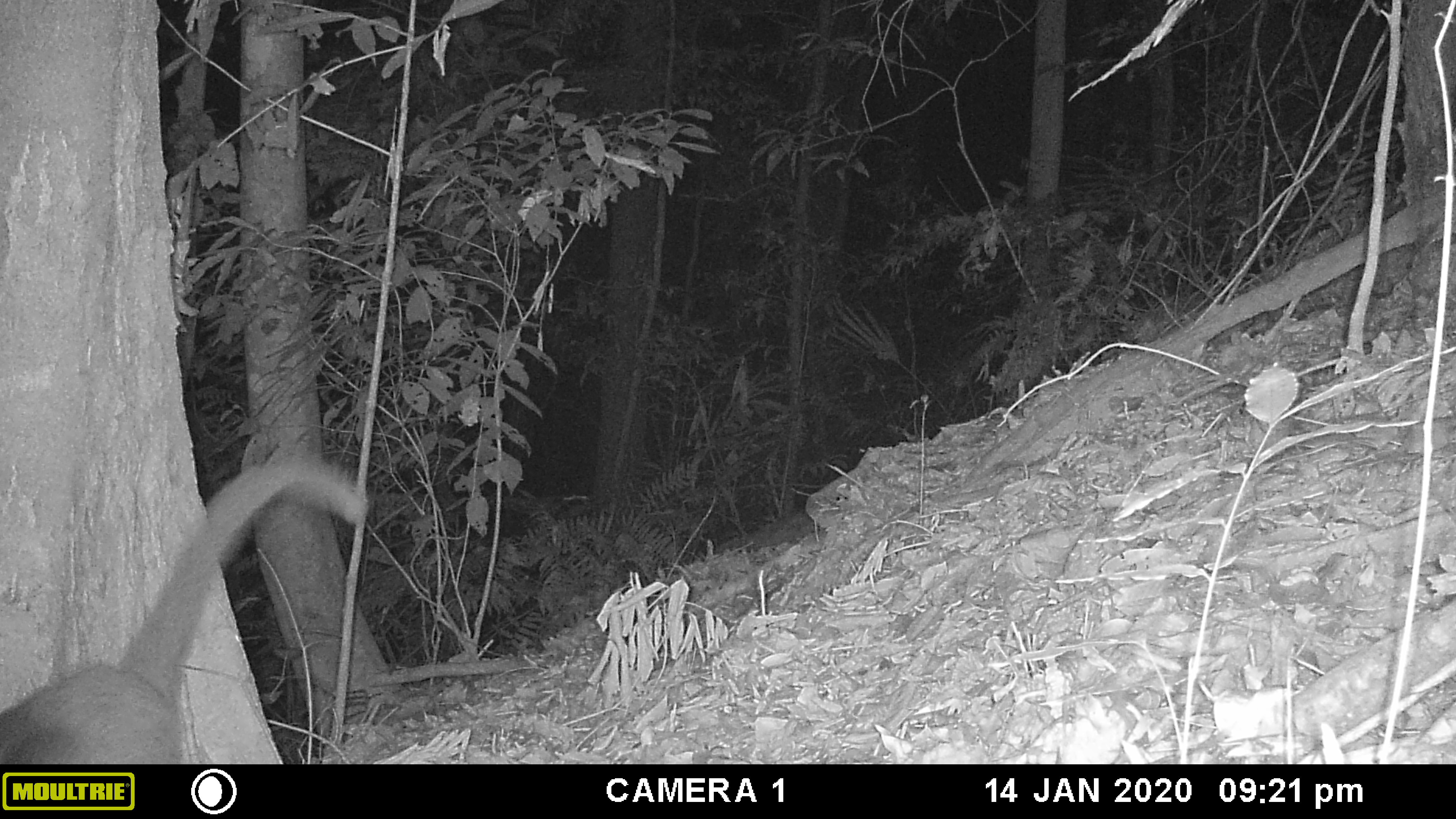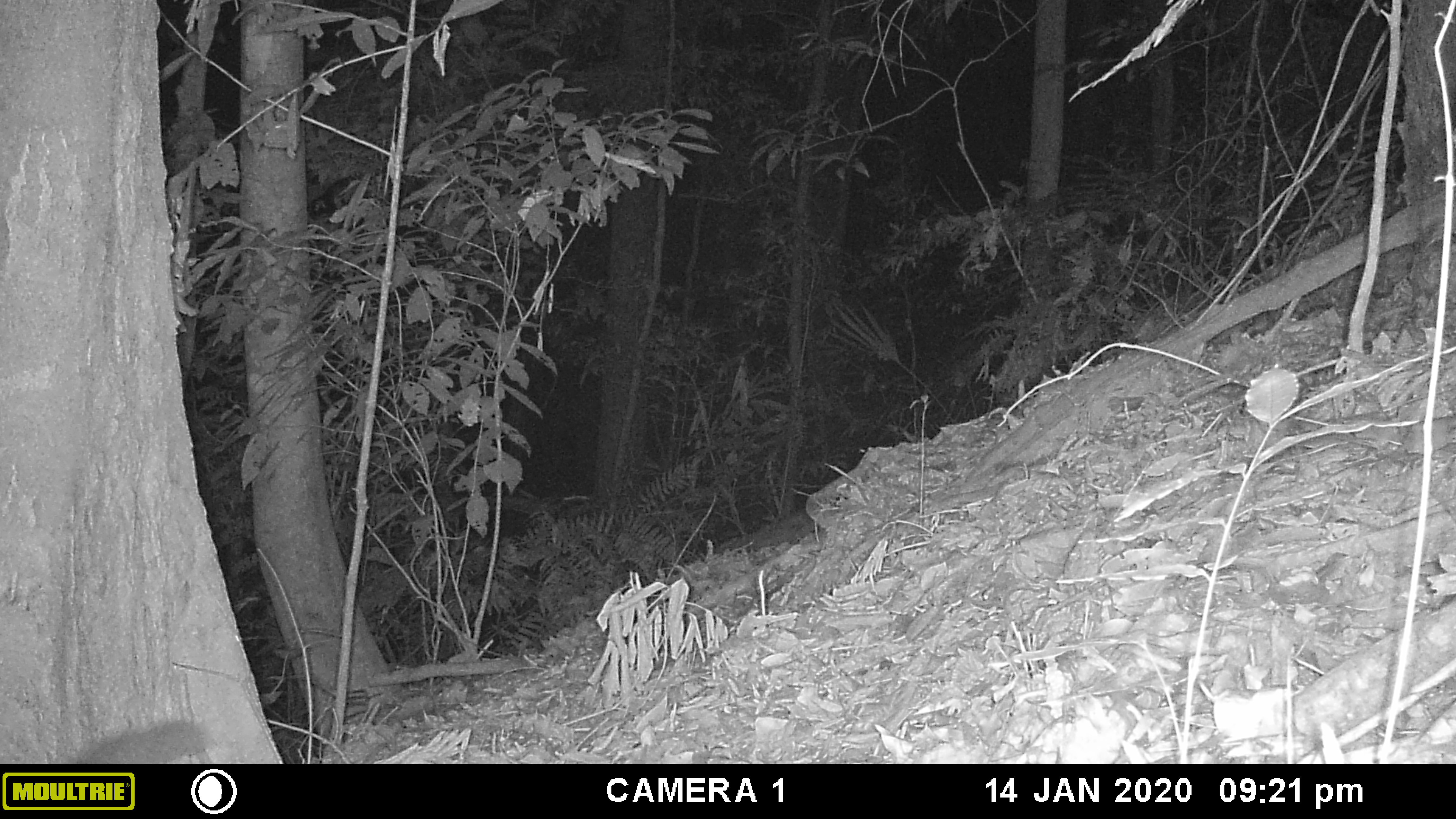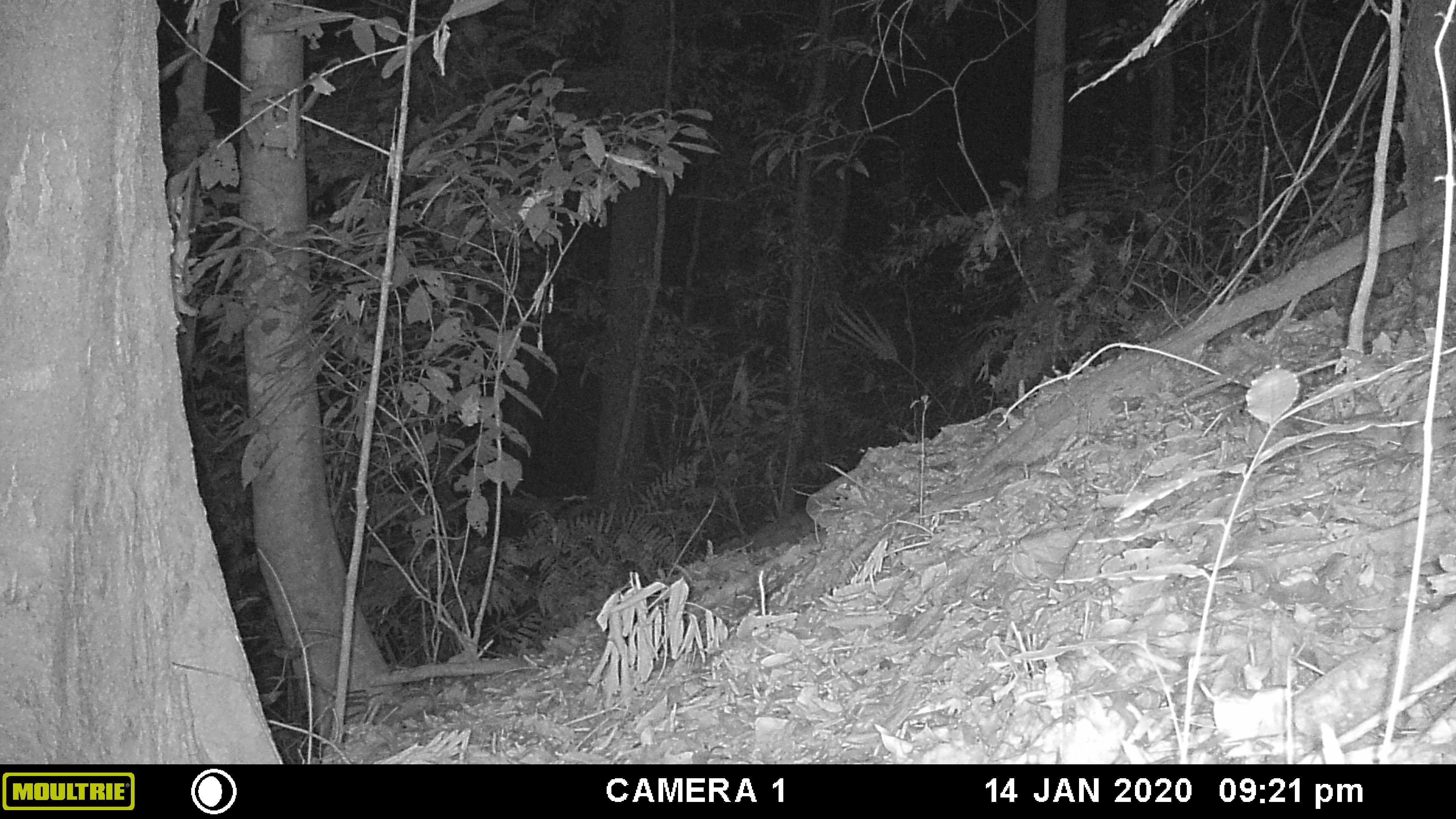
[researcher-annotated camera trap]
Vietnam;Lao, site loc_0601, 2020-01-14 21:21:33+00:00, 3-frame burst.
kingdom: Animalia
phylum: Chordata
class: Mammalia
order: Carnivora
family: Viverridae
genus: Paguma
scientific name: Paguma larvata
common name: masked palm civet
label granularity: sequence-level